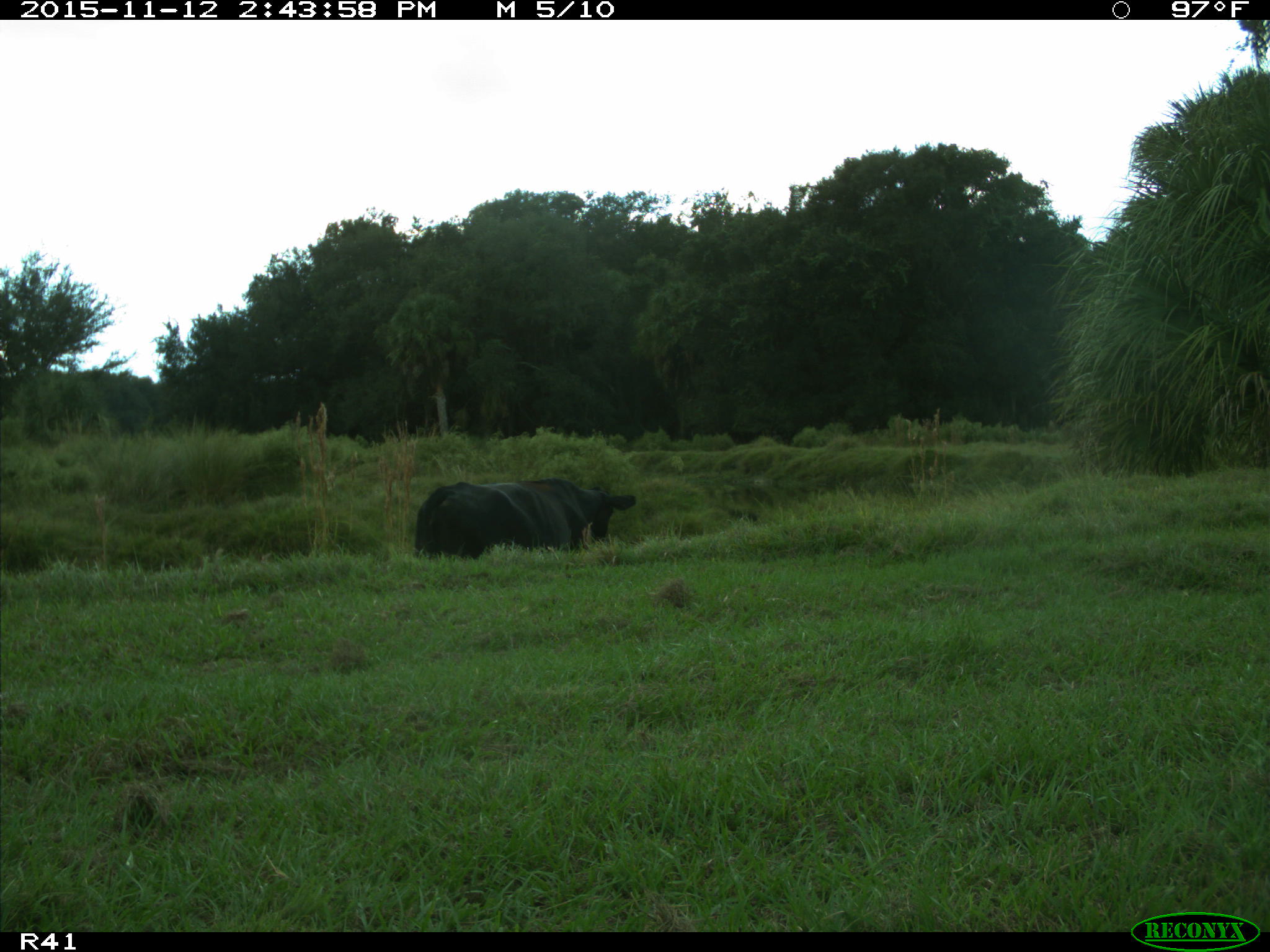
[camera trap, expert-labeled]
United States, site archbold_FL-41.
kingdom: Animalia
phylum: Chordata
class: Mammalia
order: Artiodactyla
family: Bovidae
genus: Bos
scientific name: Bos taurus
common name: domestic cow